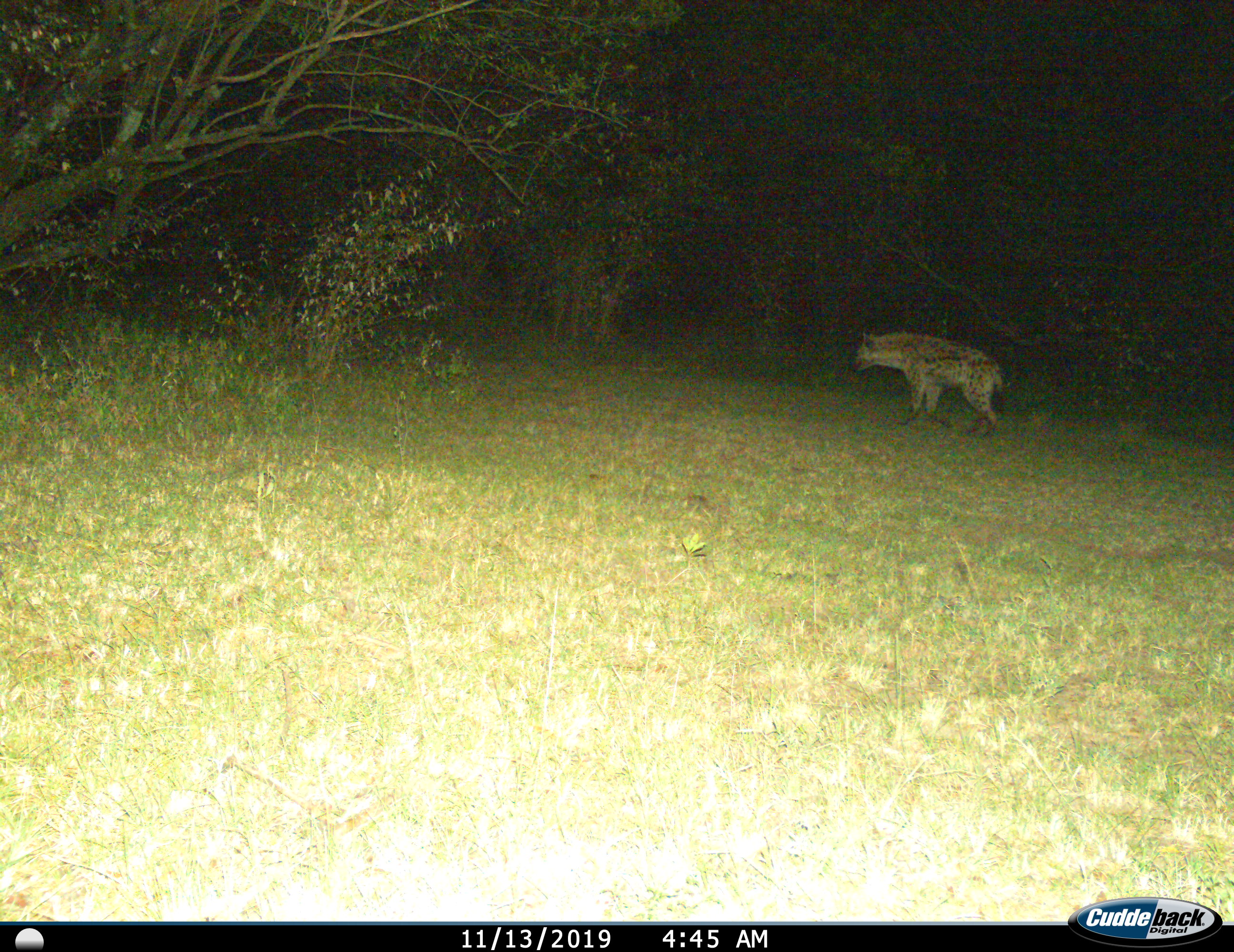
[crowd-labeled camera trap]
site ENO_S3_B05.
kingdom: Animalia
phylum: Chordata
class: Mammalia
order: Carnivora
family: Hyaenidae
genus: Crocuta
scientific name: Crocuta crocuta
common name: spotted hyena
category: hyenaspotted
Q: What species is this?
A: Hyenaspotted (spotted hyena) (Crocuta crocuta).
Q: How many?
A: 1.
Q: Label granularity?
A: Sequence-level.